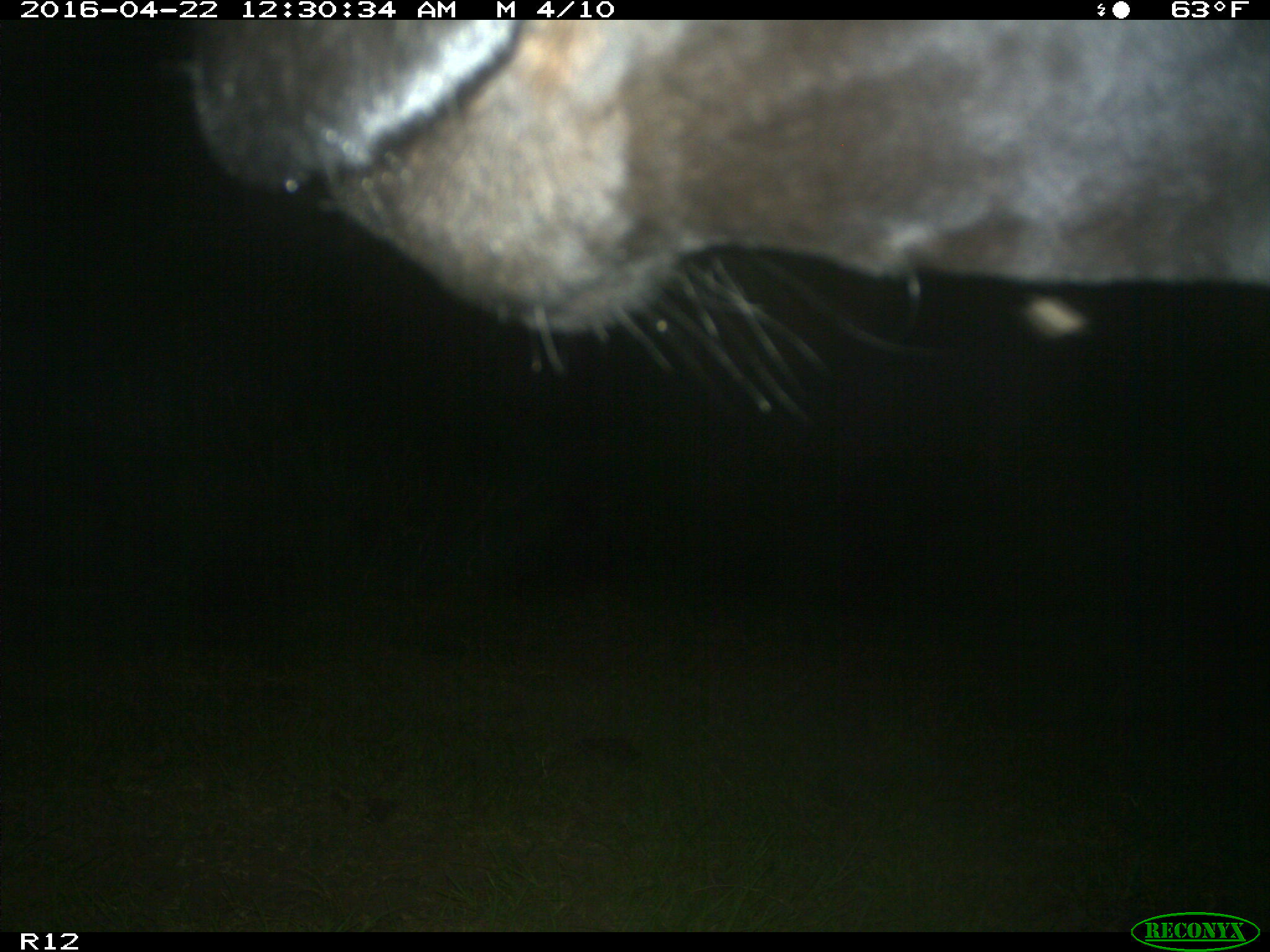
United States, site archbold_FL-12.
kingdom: Animalia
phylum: Chordata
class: Mammalia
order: Artiodactyla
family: Bovidae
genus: Bos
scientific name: Bos taurus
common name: domestic cow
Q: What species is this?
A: Bos taurus (domestic cow).